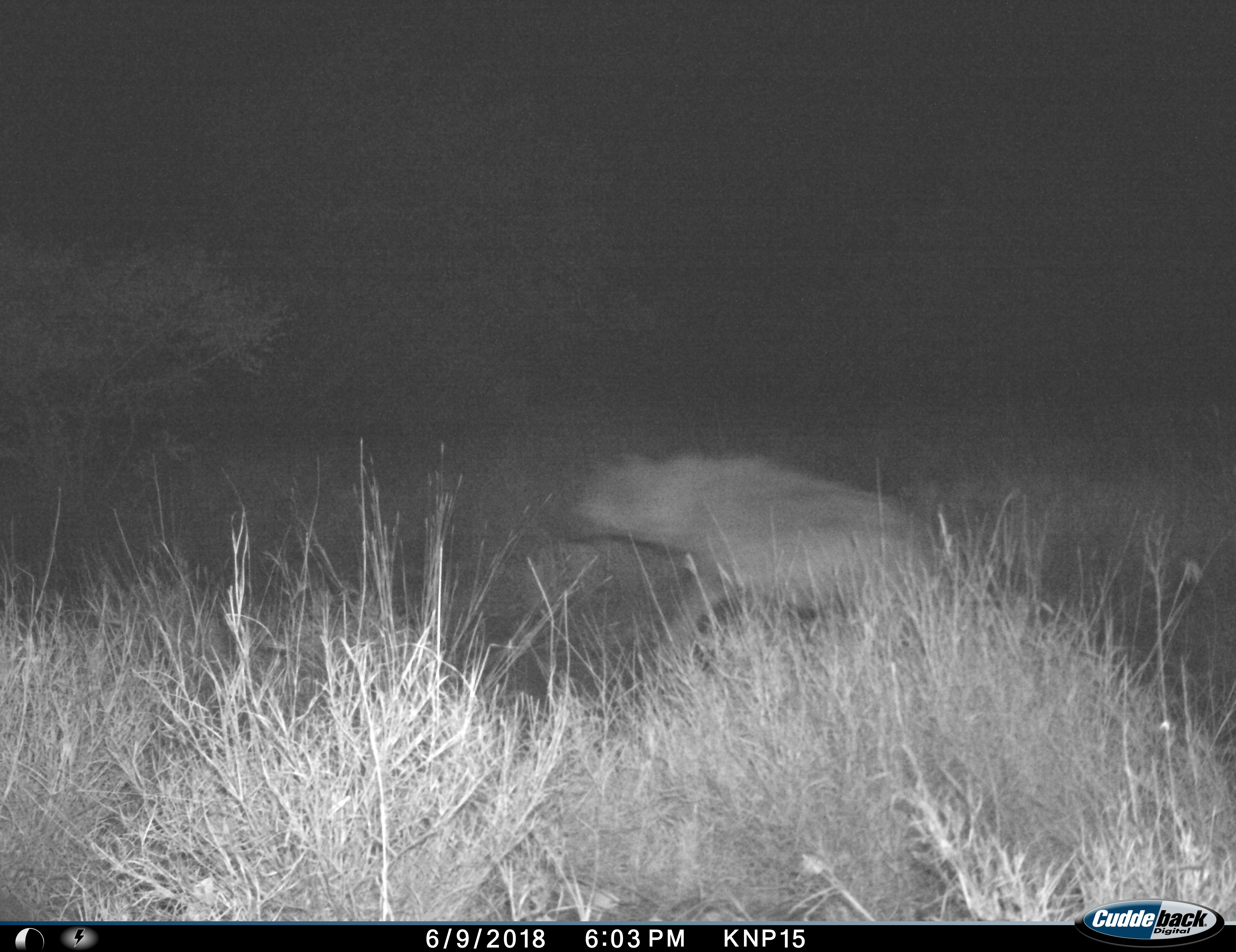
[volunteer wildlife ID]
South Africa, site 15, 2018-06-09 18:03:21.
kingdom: Animalia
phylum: Chordata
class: Mammalia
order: Carnivora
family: Hyaenidae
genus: Crocuta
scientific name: Crocuta crocuta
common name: spotted hyena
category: hyenaspotted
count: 1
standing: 0%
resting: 0%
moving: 100%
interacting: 0%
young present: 0%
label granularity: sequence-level